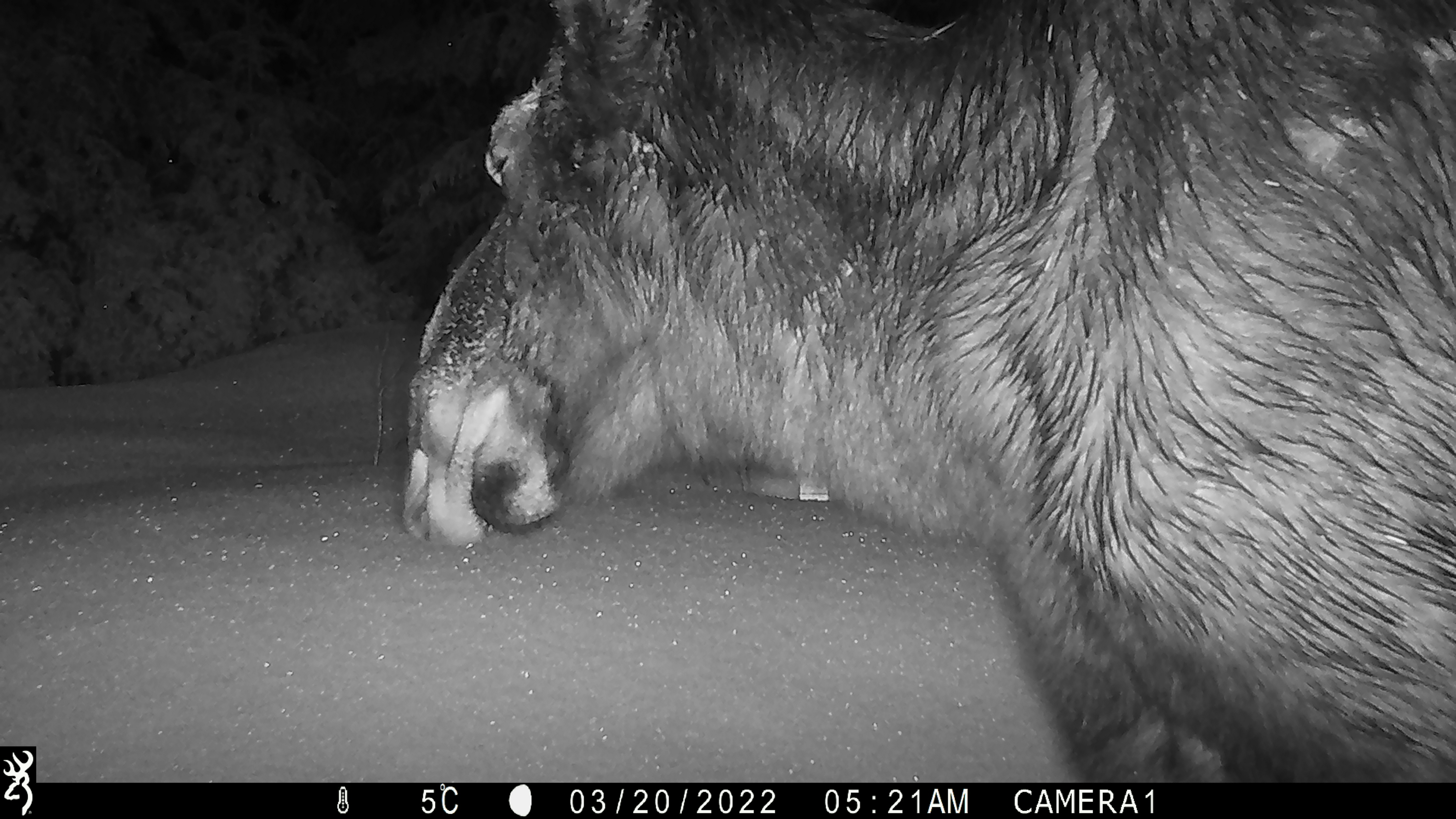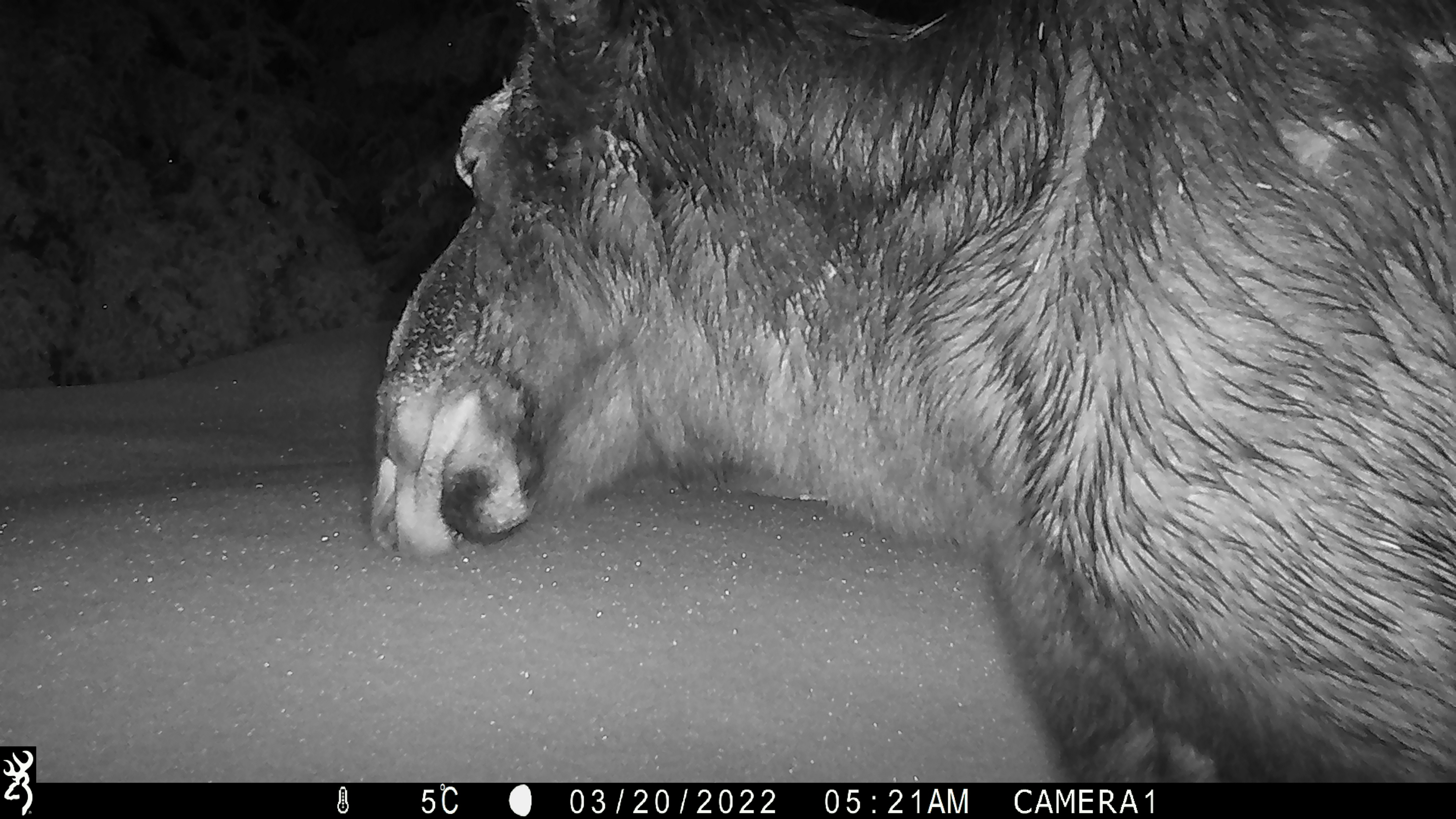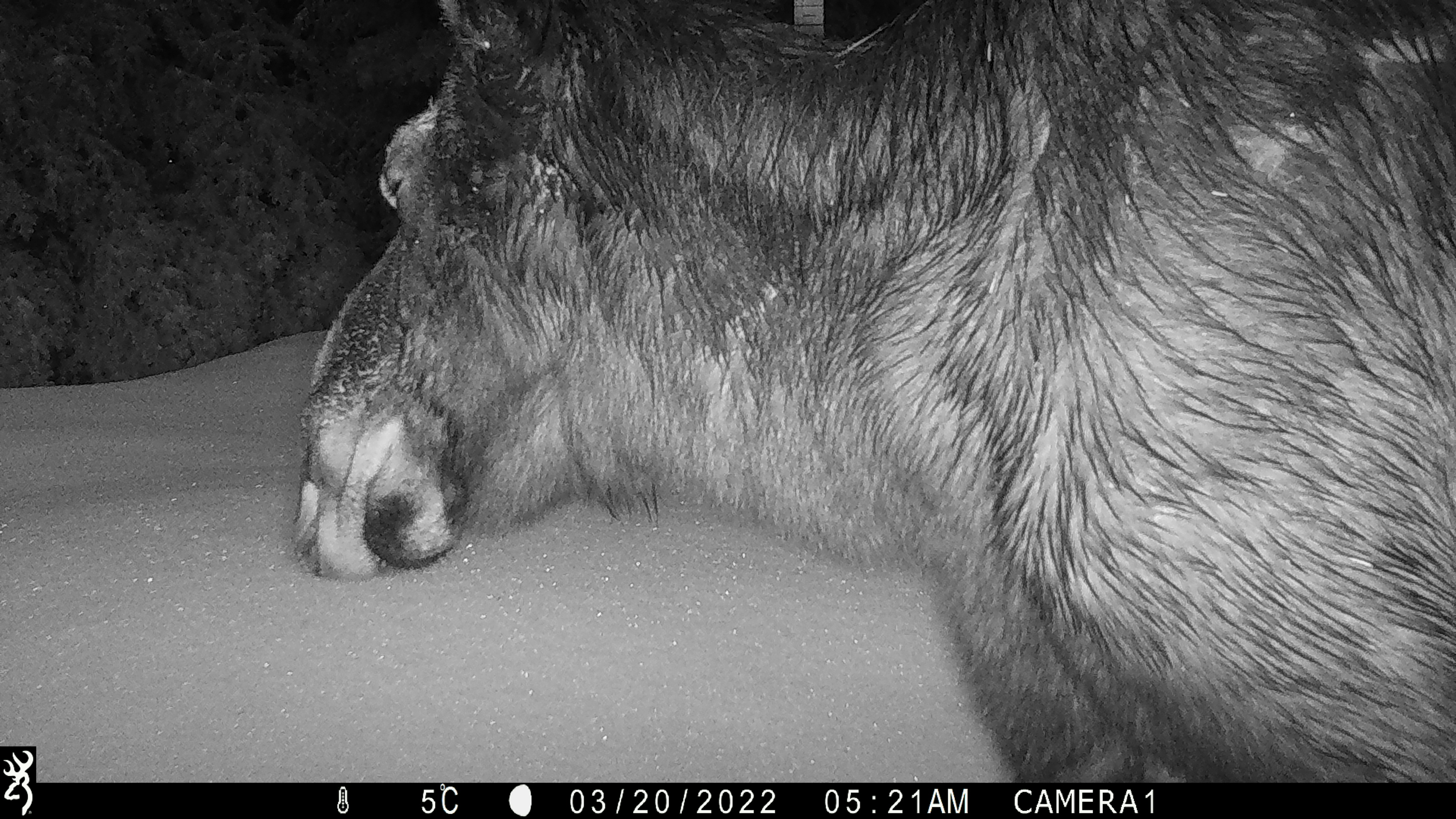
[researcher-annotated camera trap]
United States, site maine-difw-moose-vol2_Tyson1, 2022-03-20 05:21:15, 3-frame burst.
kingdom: Animalia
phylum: Chordata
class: Mammalia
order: Artiodactyla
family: Cervidae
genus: Alces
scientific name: Alces alces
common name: moose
Moose (Alces alces).